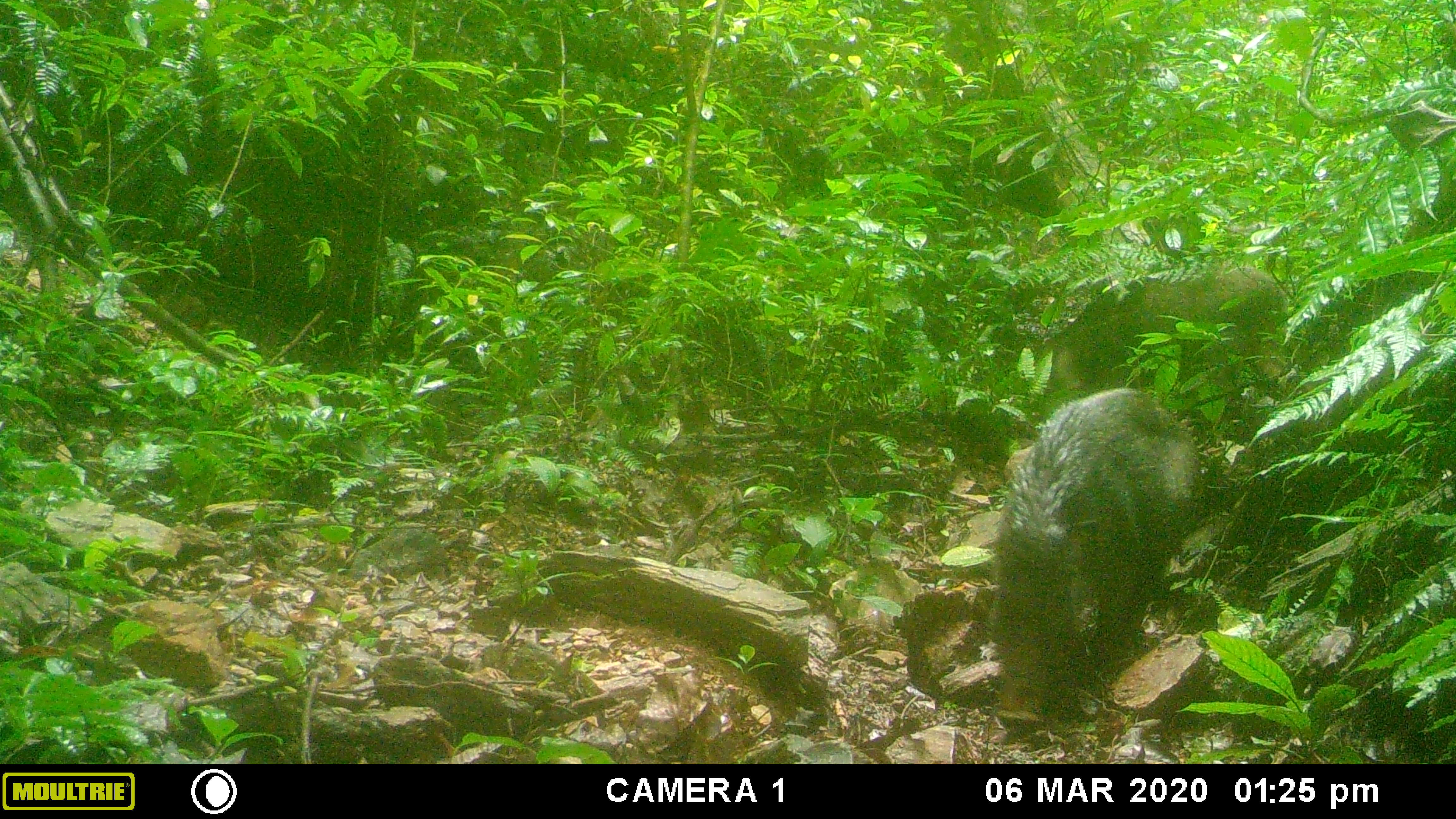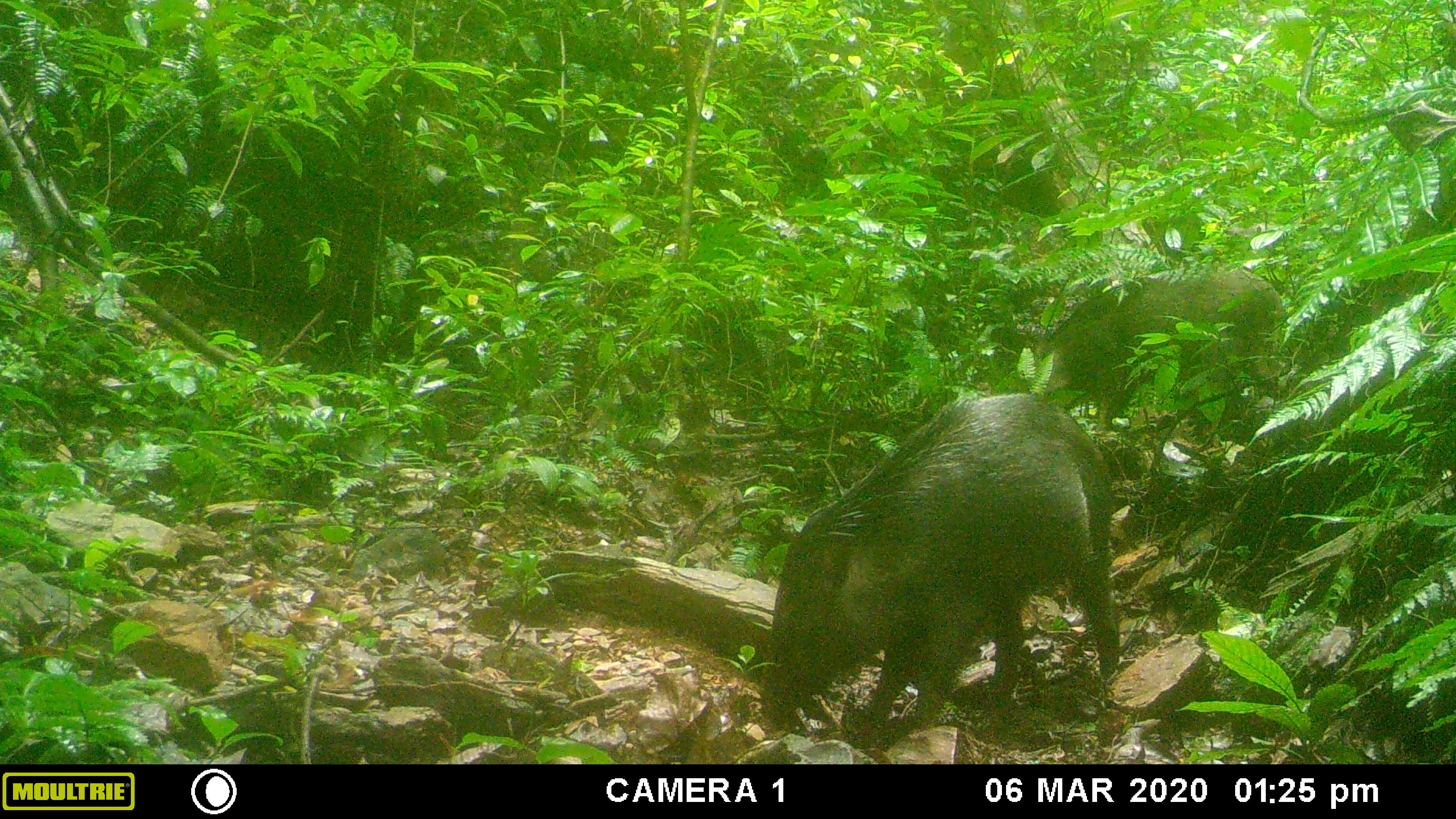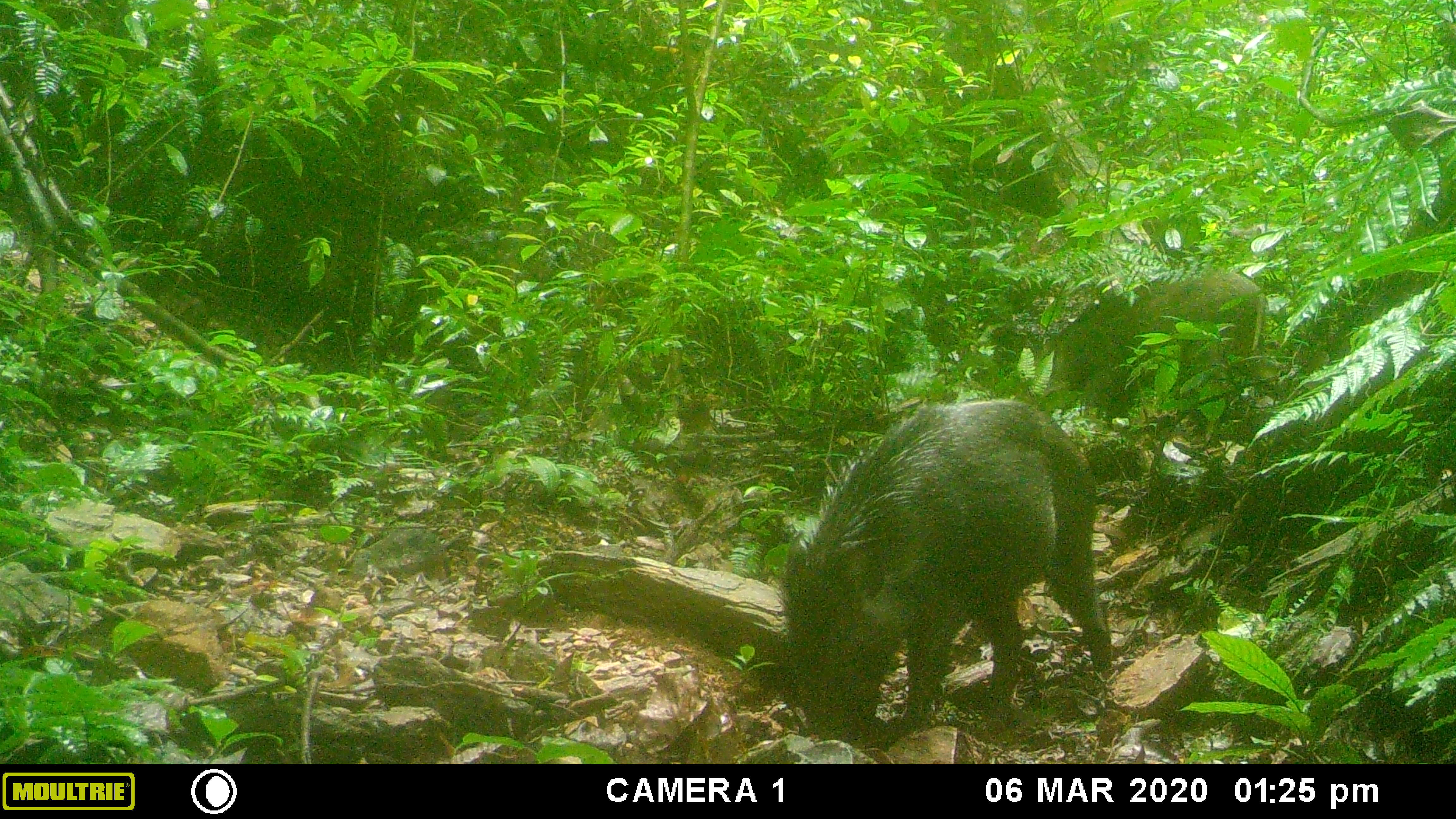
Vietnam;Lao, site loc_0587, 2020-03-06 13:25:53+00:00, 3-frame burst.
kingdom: Animalia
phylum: Chordata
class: Mammalia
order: Artiodactyla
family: Suidae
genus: Sus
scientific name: Sus scrofa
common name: eurasian wild pig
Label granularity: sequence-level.